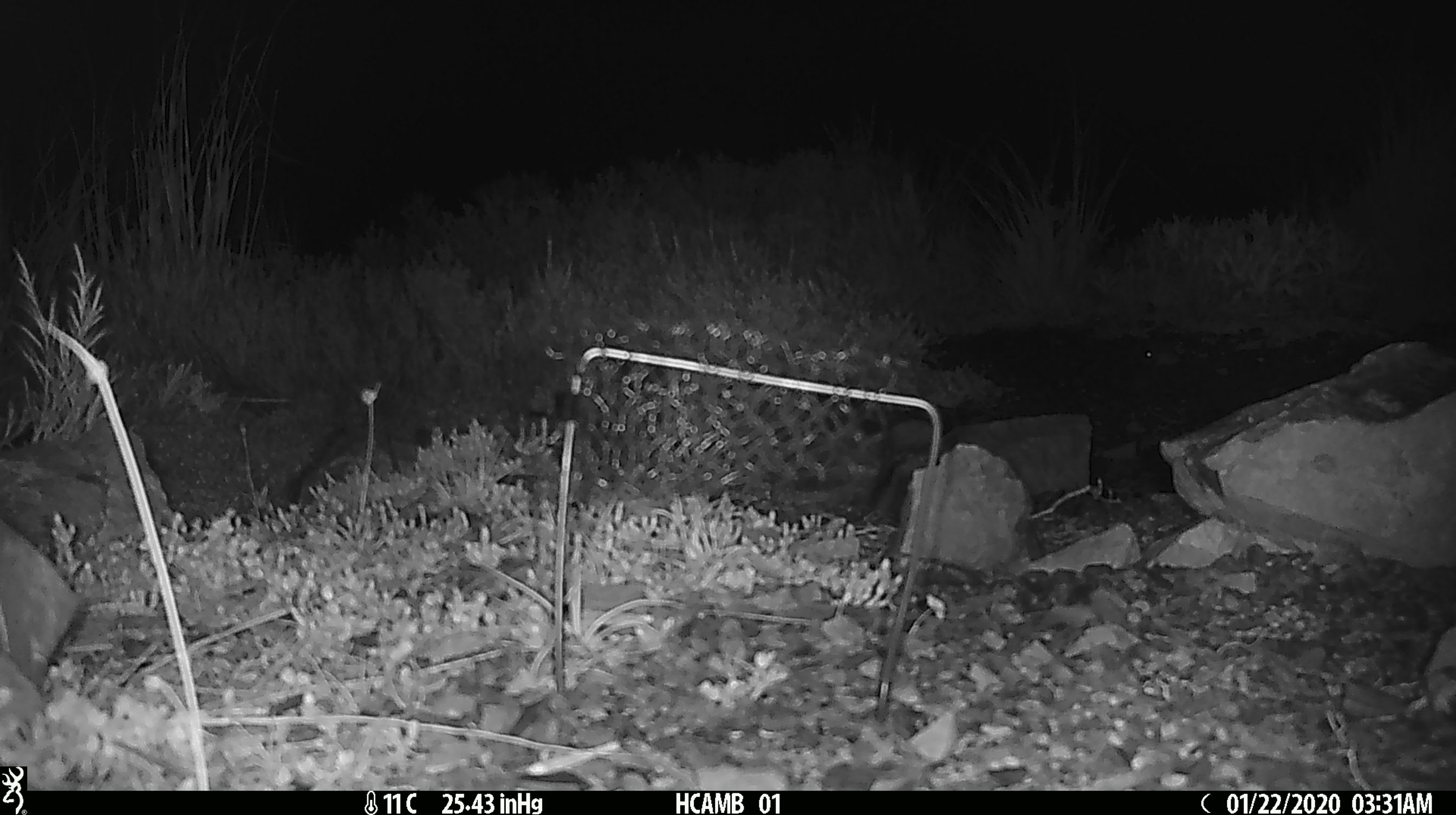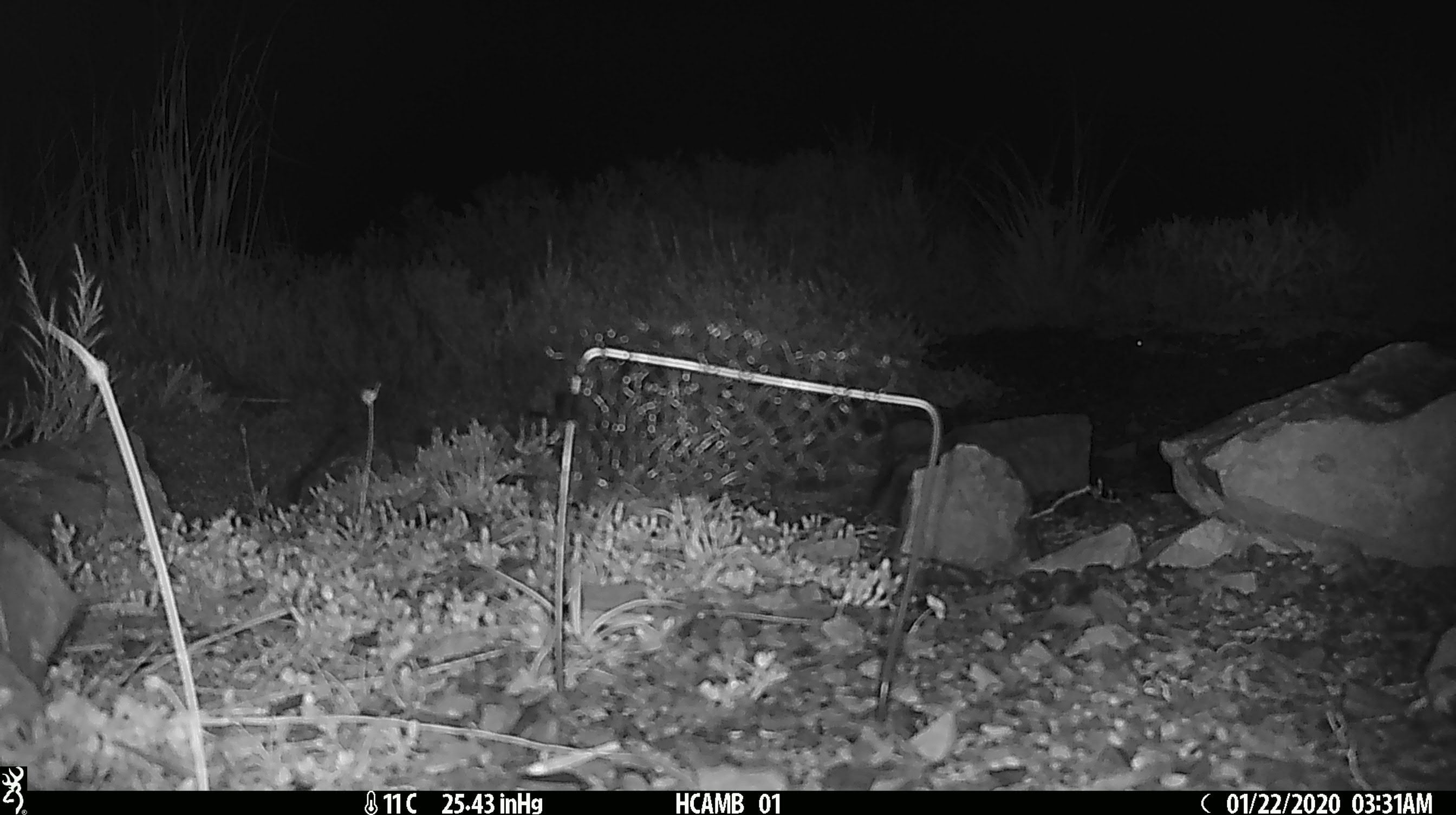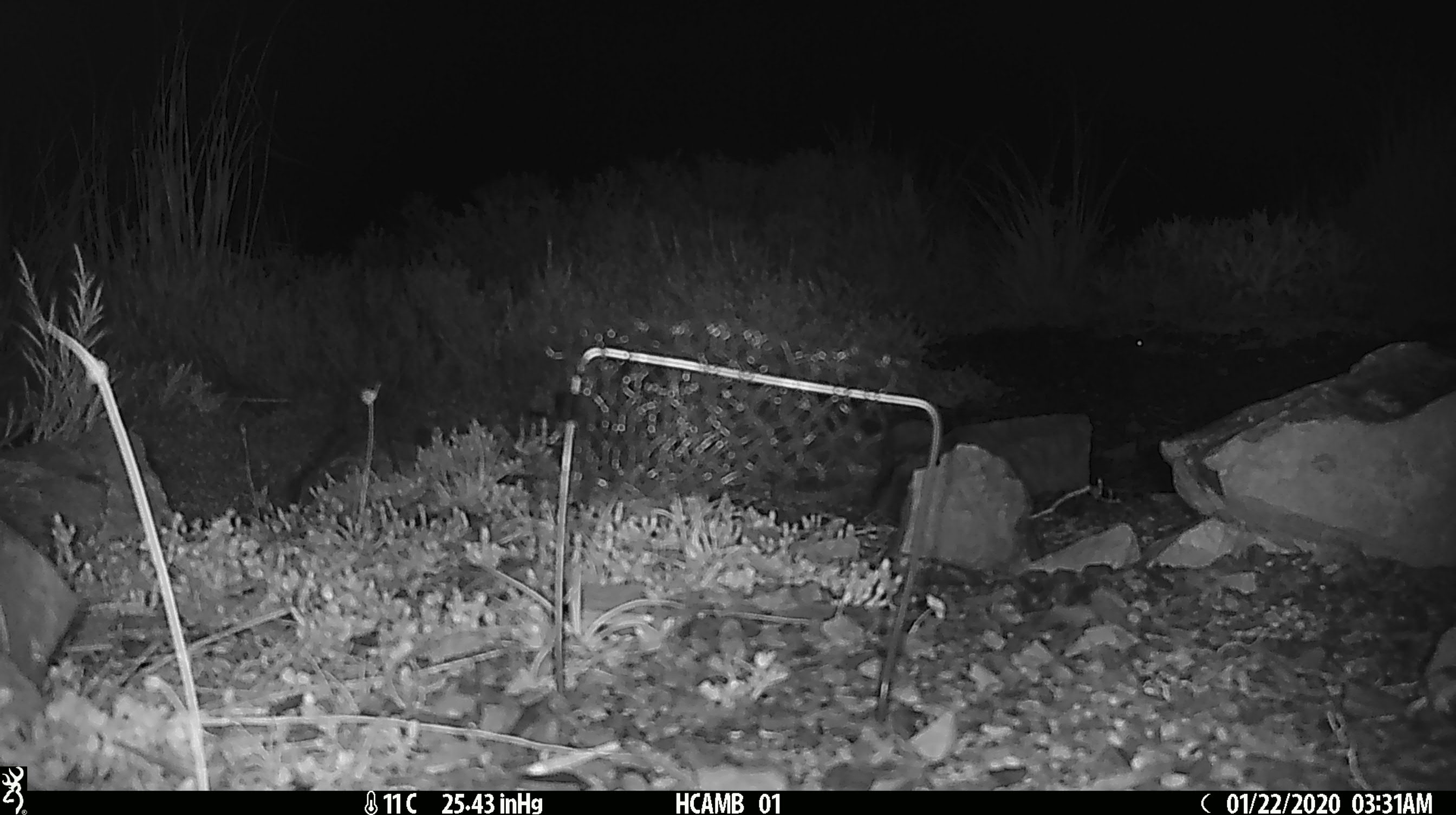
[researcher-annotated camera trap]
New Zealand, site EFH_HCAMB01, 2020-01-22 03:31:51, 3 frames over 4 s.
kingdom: Animalia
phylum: Chordata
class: Mammalia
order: Rodentia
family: Muridae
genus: Mus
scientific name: Mus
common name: mouse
Mouse (Mus).